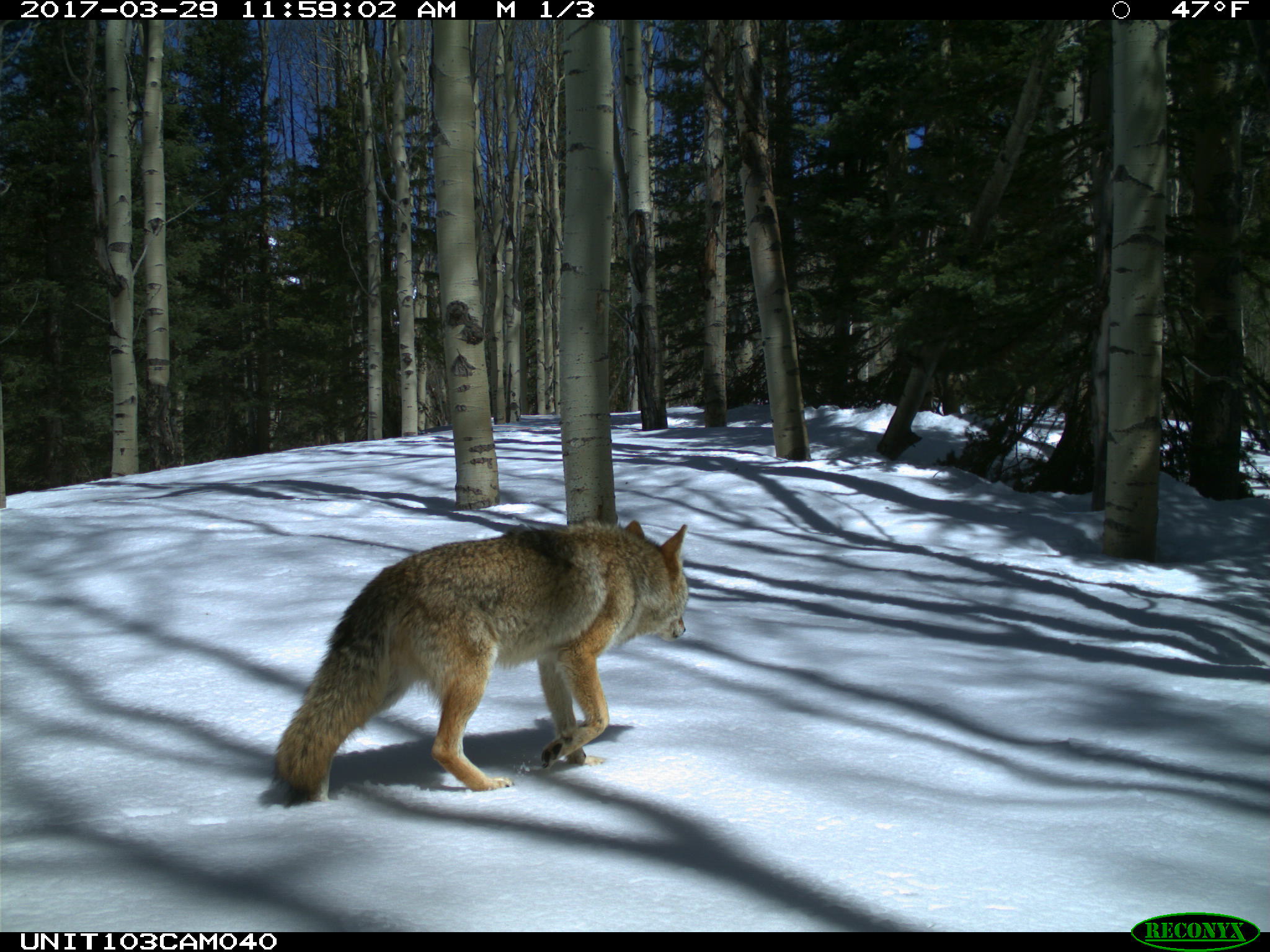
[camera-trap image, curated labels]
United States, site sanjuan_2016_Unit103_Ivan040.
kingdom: Animalia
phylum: Chordata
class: Mammalia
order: Carnivora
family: Canidae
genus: Canis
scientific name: Canis latrans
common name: coyote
Canis latrans (coyote).